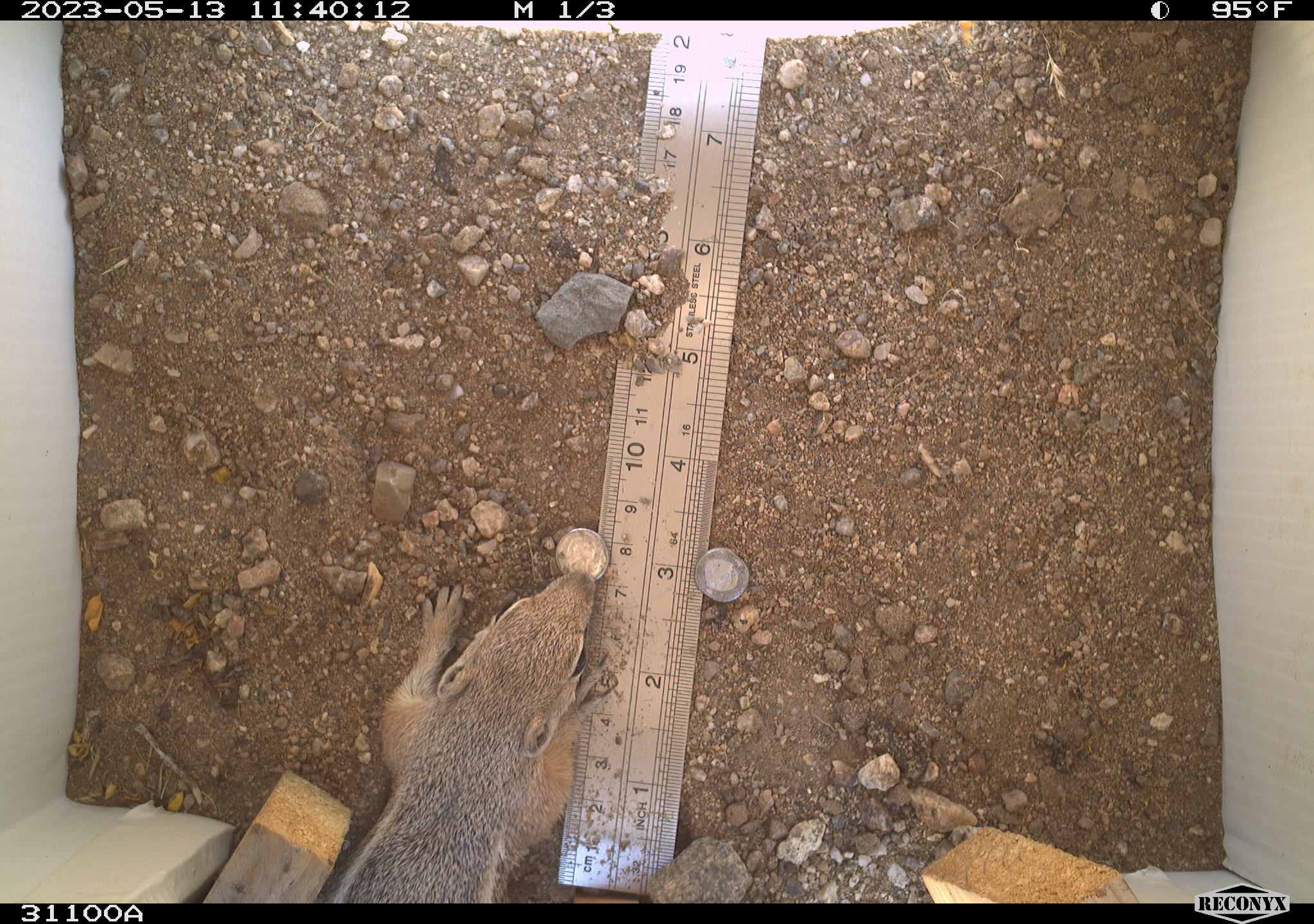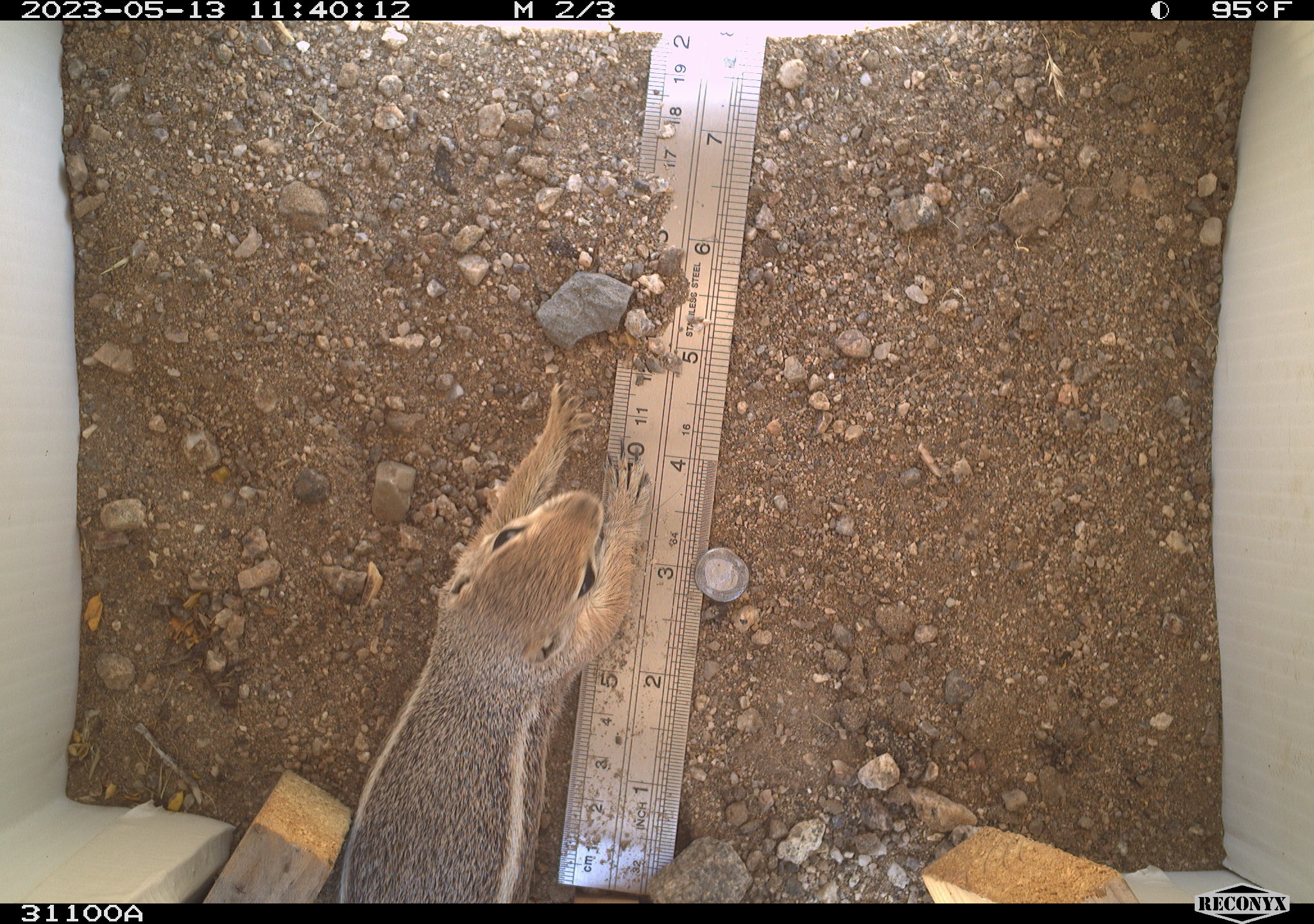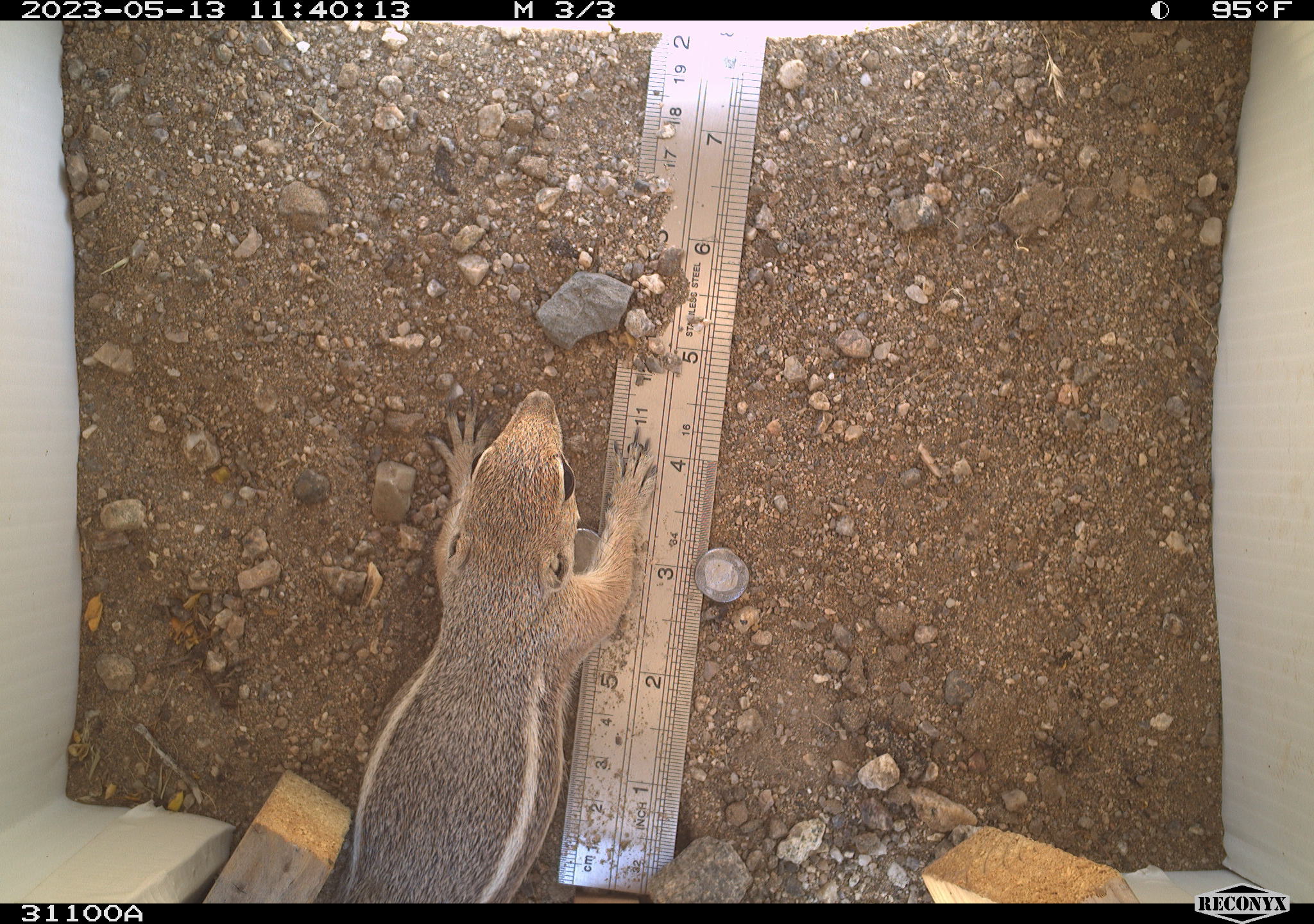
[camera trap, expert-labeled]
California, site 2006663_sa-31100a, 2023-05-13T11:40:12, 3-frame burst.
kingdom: Animalia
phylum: Chordata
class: Mammalia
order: Rodentia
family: Sciuridae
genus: Ammospermophilus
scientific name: Ammospermophilus leucurus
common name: white-tailed antelope squirrel